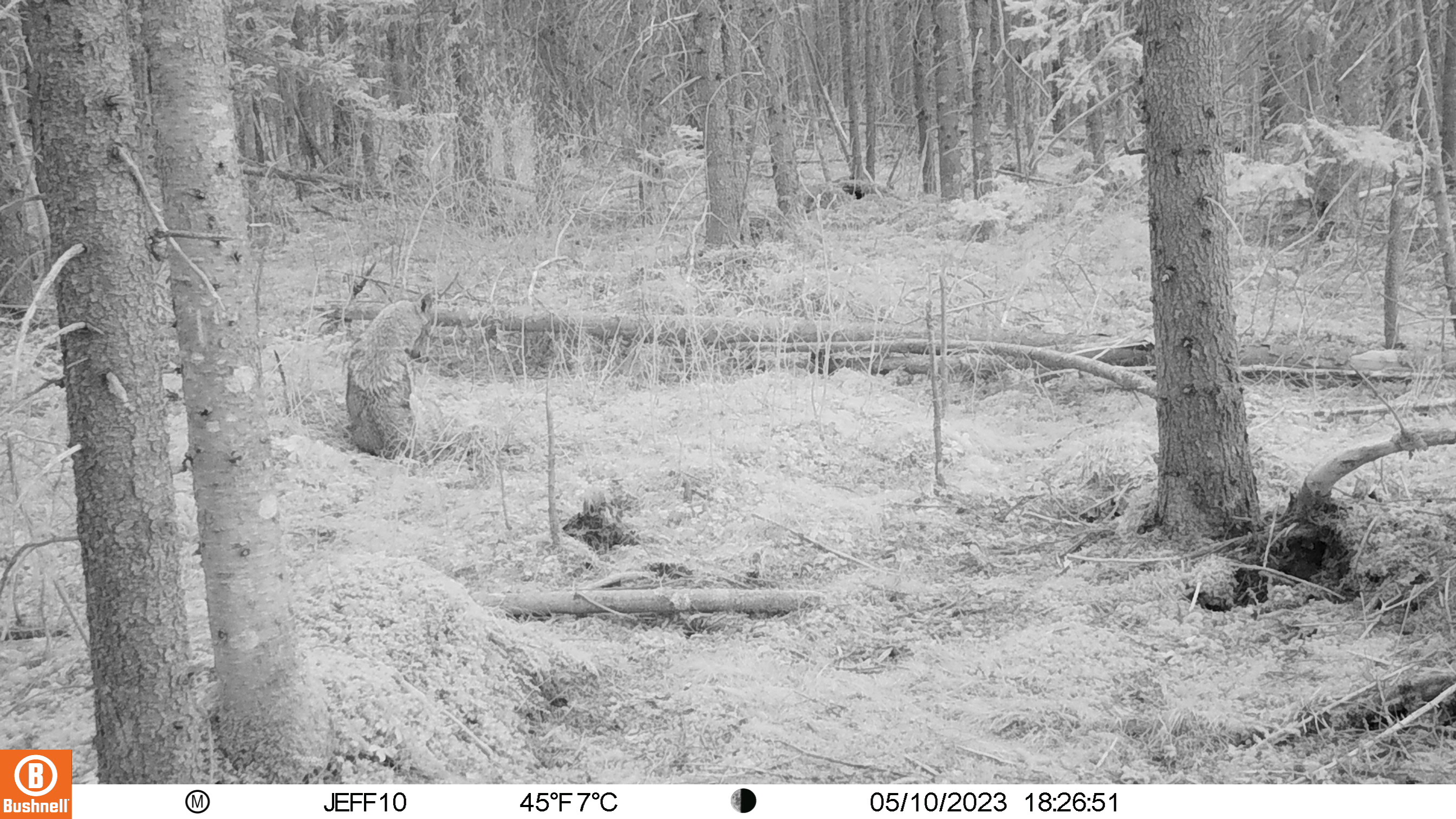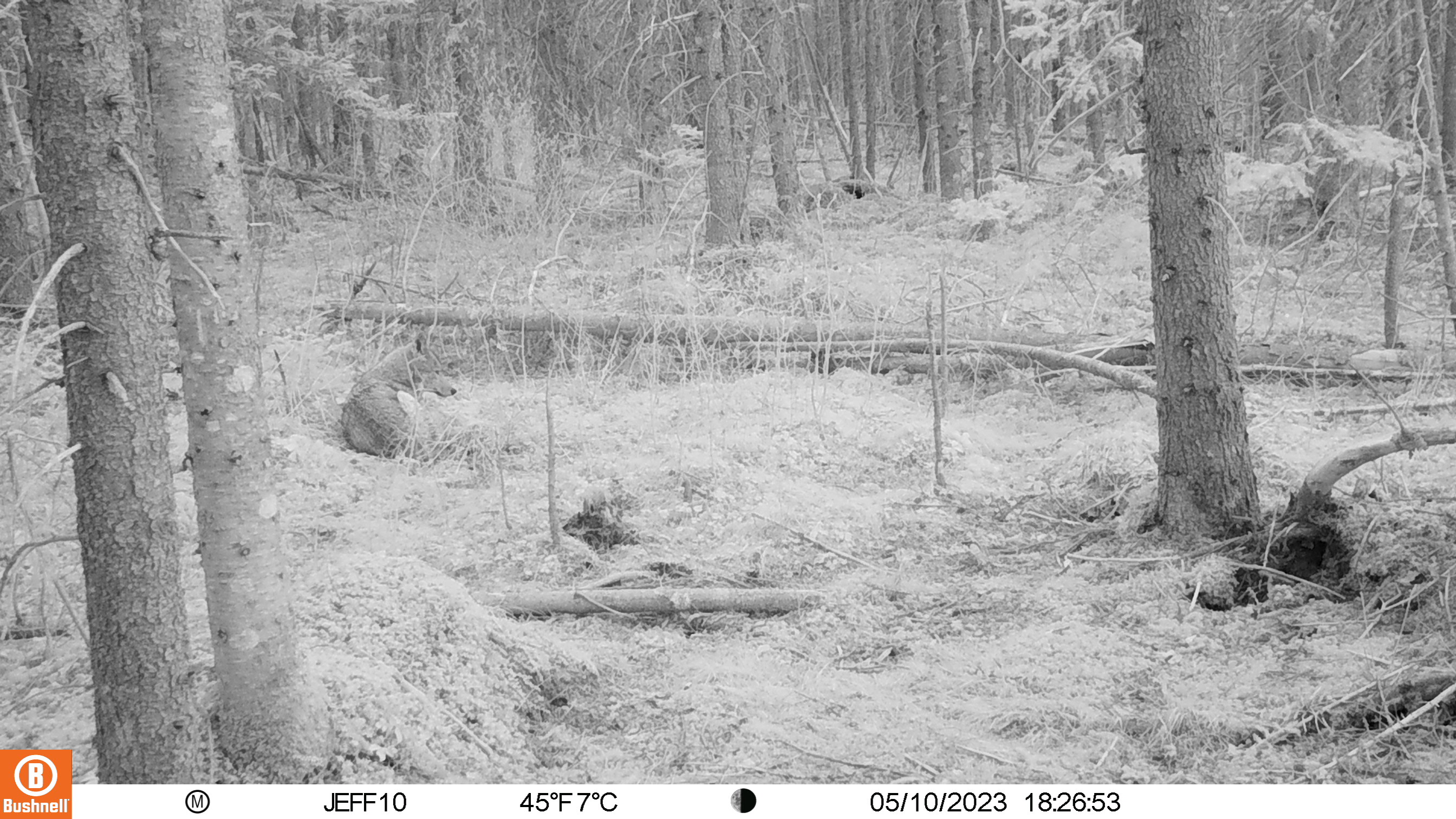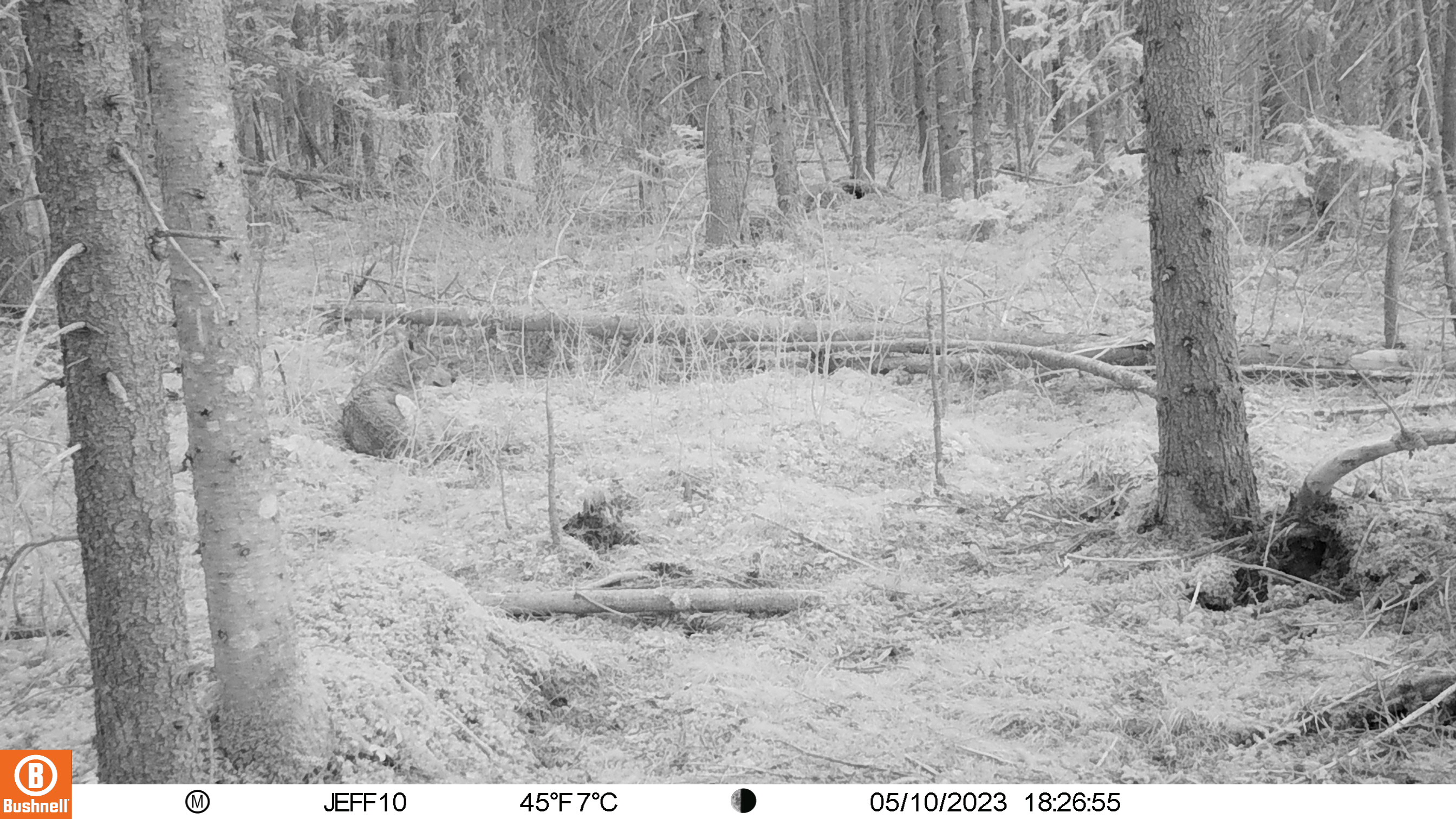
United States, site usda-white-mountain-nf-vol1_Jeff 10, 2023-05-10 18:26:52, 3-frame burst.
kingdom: Animalia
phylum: Chordata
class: Mammalia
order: Carnivora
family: Canidae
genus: Canis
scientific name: Canis latrans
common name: coyote